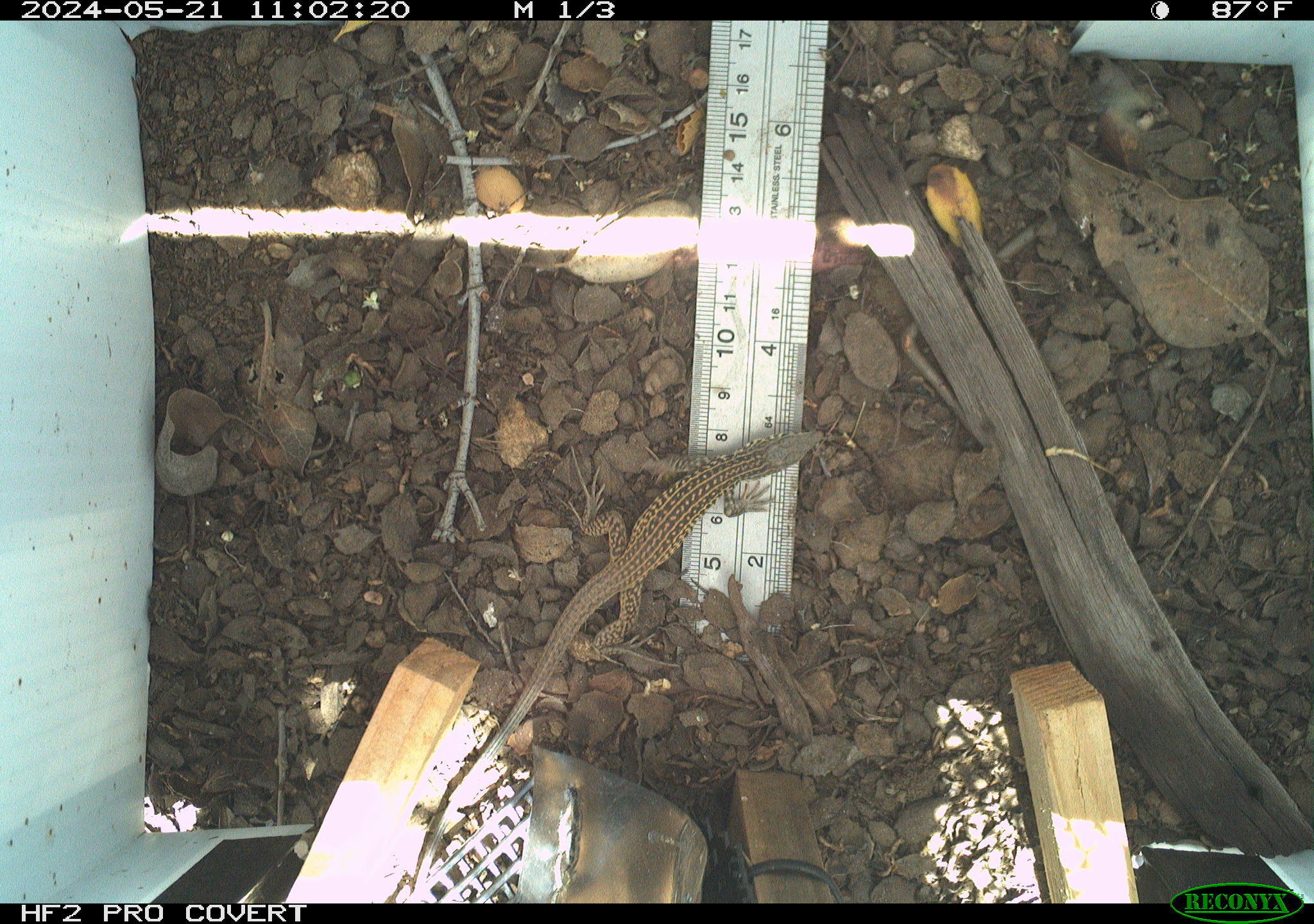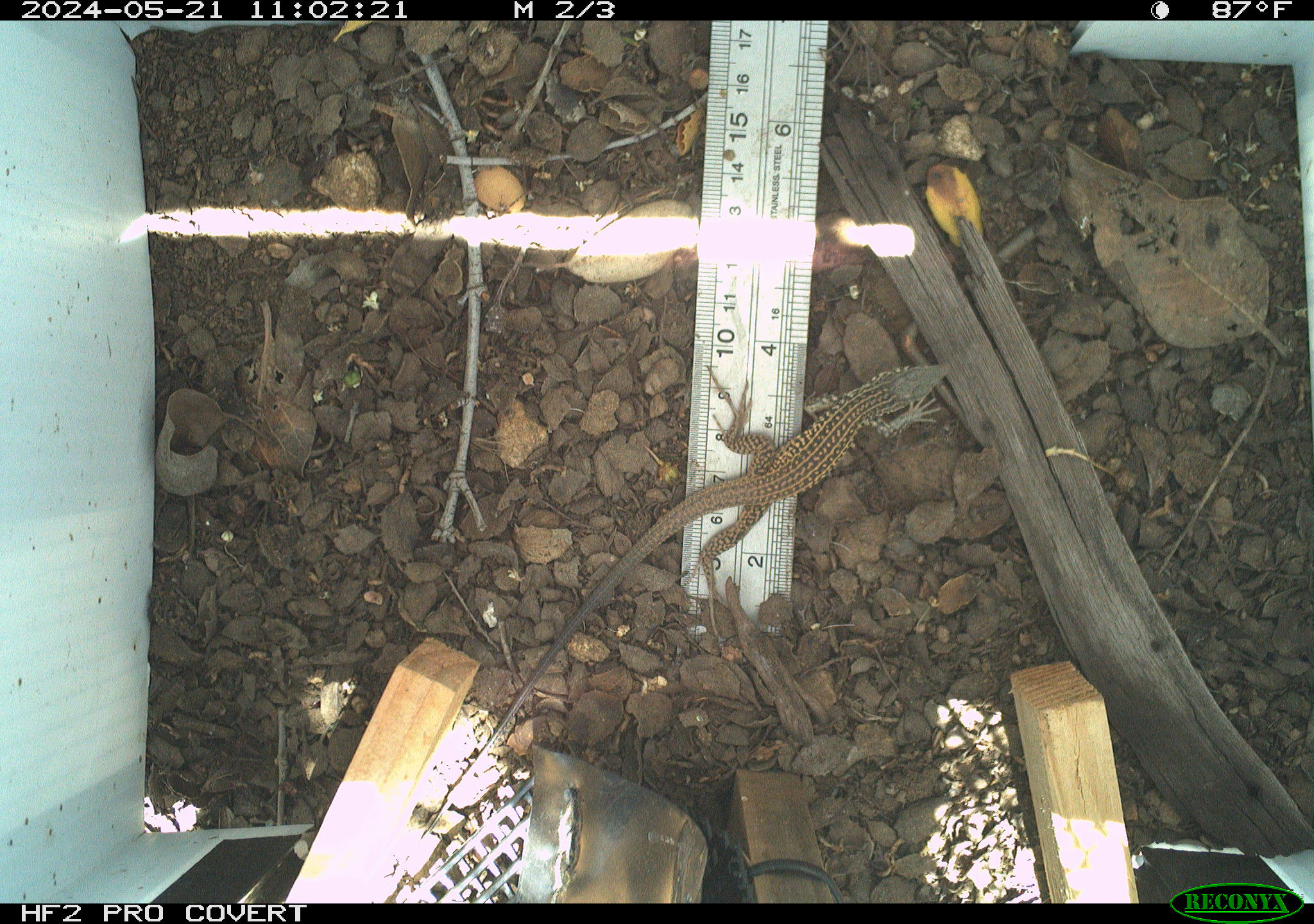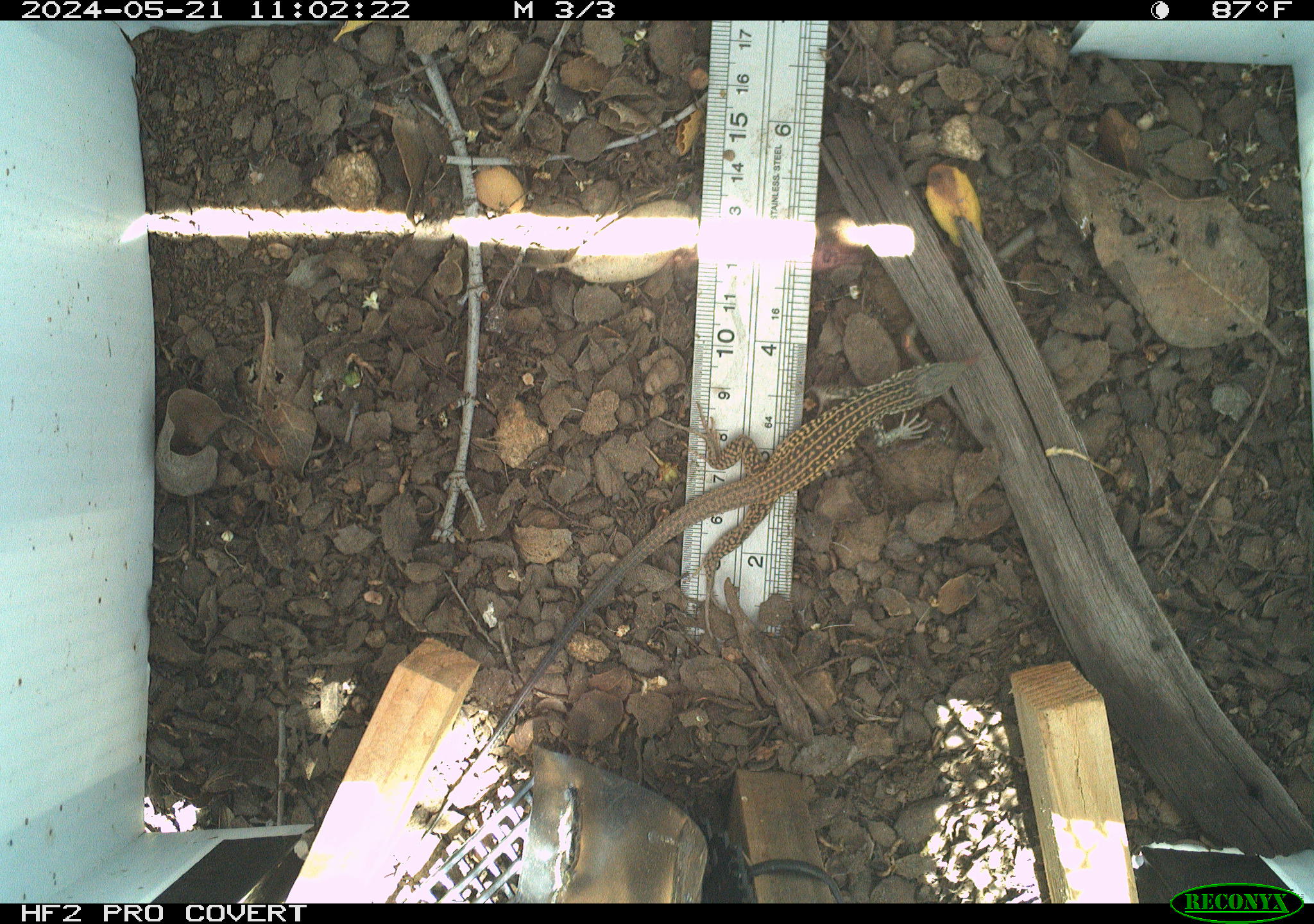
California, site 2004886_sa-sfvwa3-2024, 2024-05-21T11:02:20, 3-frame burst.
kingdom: Animalia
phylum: Chordata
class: Reptilia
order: Squamata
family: Teiidae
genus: Aspidoscelis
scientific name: Aspidoscelis tigris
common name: western whiptail